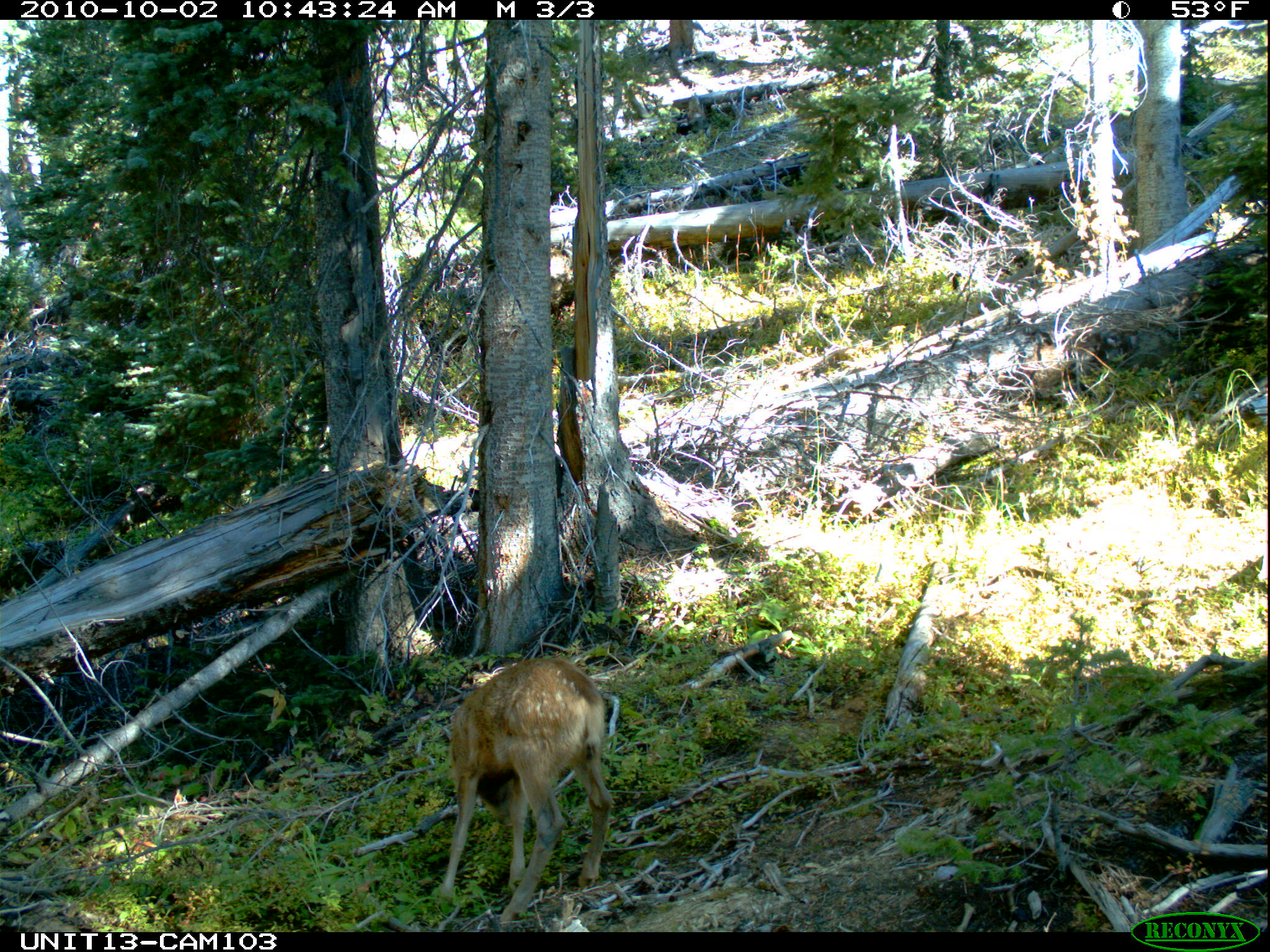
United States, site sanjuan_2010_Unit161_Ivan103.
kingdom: Animalia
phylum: Chordata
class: Mammalia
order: Artiodactyla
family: Cervidae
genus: Odocoileus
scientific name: Odocoileus hemionus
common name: mule deer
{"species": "Odocoileus hemionus (mule deer)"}